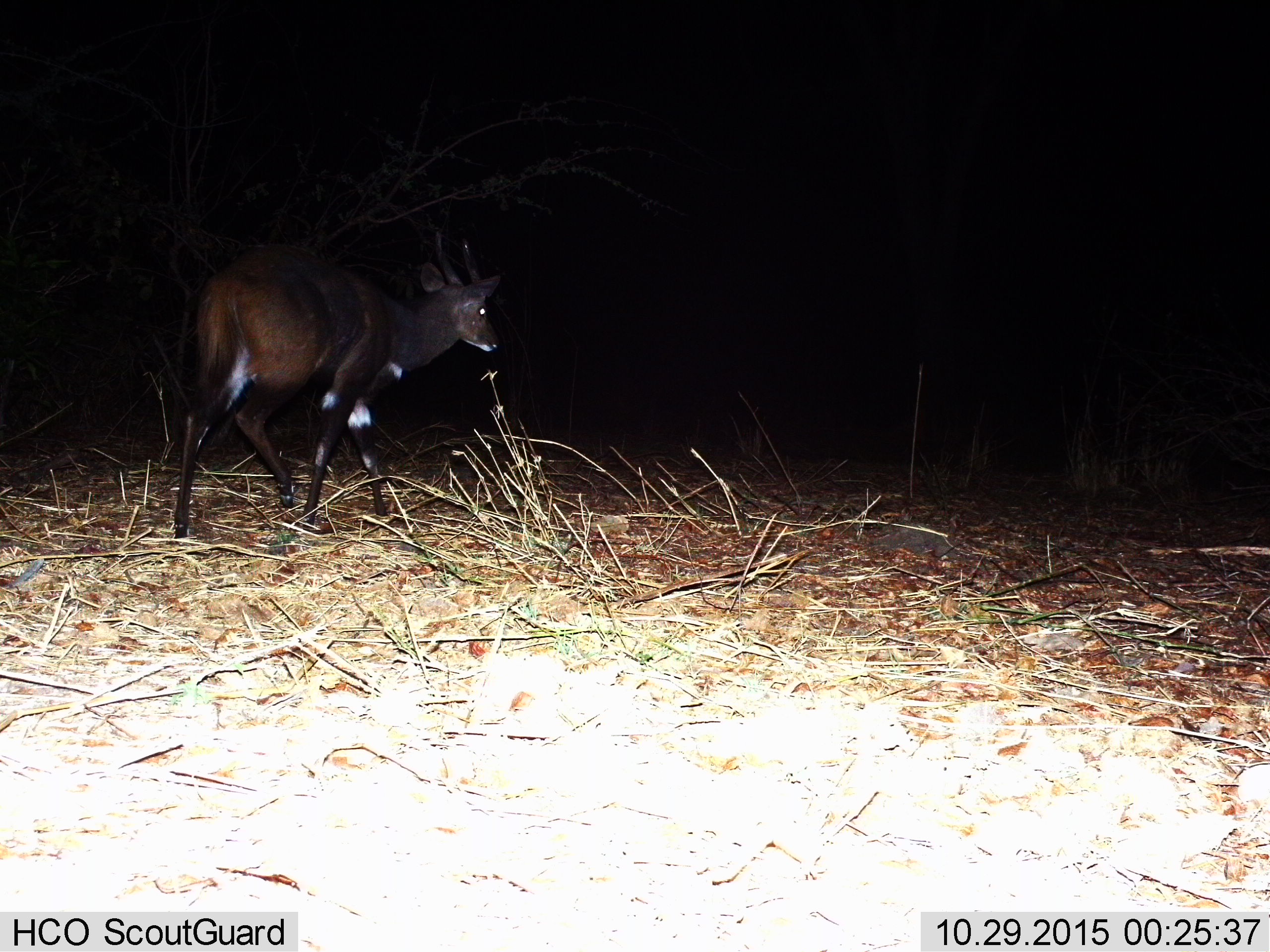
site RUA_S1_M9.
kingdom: Animalia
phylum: Chordata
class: Mammalia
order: Artiodactyla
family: Bovidae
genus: Tragelaphus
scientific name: Tragelaphus scriptus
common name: bushbuck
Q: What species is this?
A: Bushbuck (Tragelaphus scriptus).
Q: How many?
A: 1.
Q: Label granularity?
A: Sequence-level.